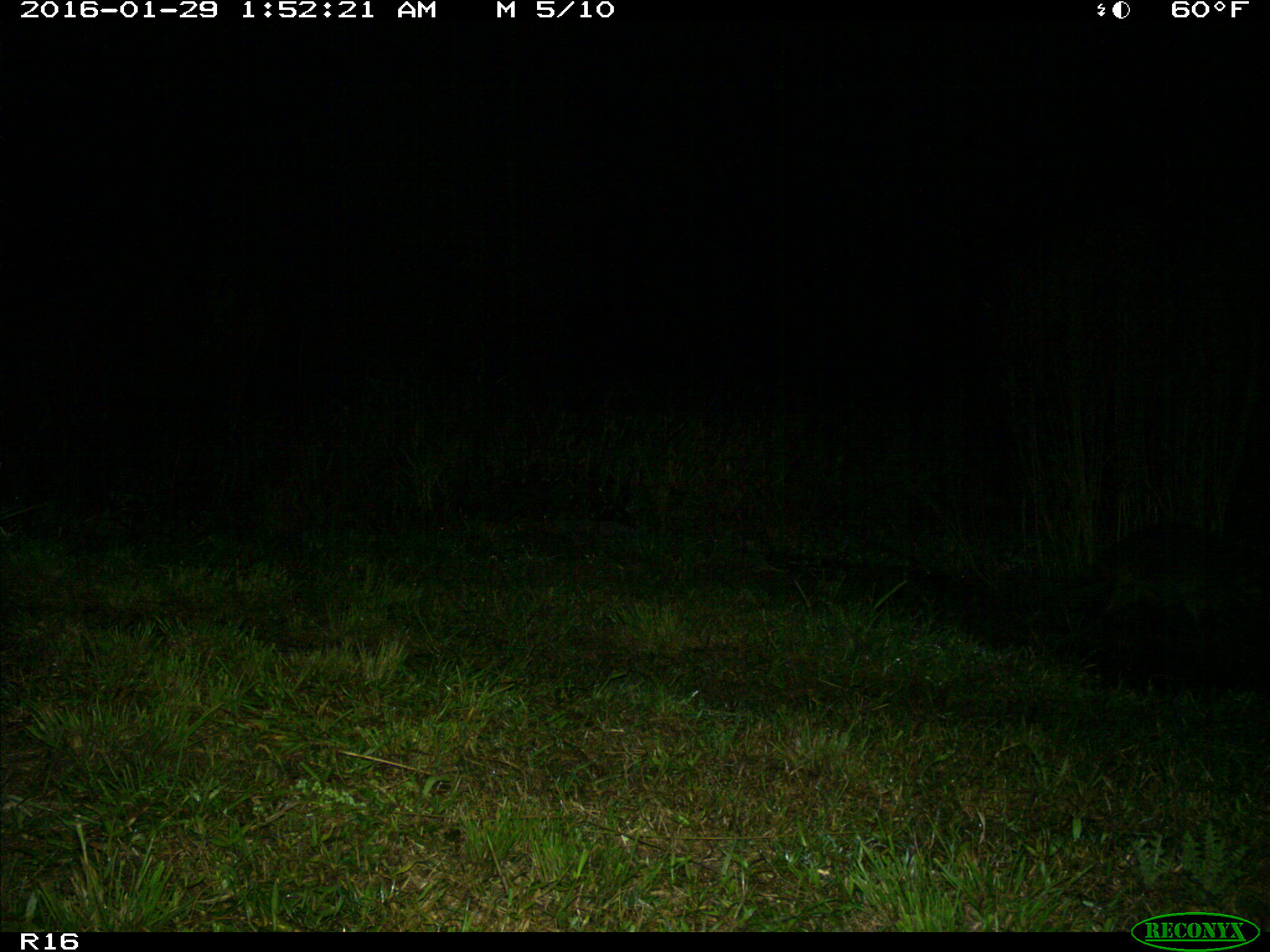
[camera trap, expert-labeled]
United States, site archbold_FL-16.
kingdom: Animalia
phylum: Chordata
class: Mammalia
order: Carnivora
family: Procyonidae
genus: Procyon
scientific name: Procyon lotor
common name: common raccoon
Procyon lotor (common raccoon).